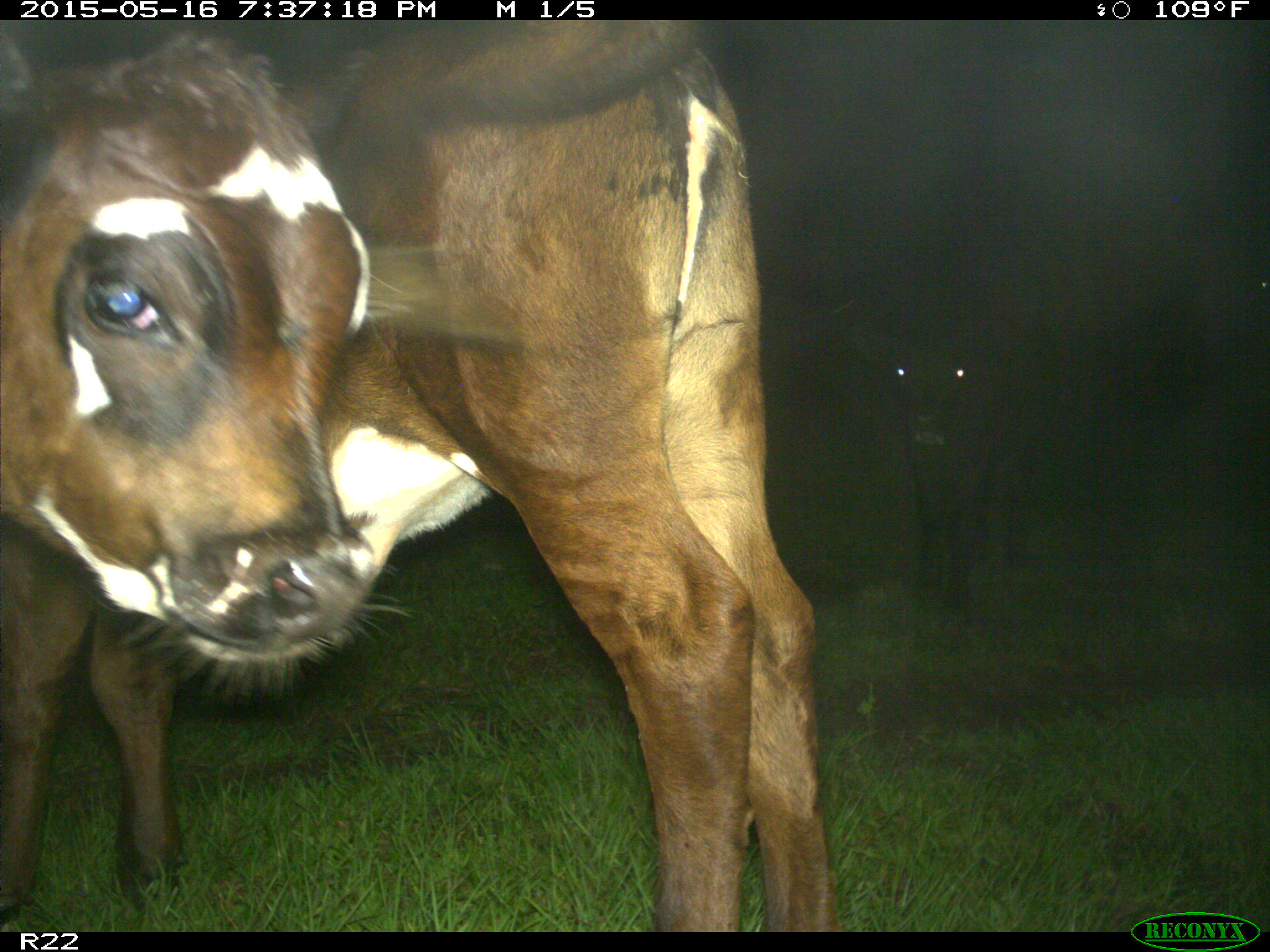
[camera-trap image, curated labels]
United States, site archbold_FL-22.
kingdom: Animalia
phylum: Chordata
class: Mammalia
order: Artiodactyla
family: Bovidae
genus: Bos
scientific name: Bos taurus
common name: domestic cow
Bos taurus (domestic cow).